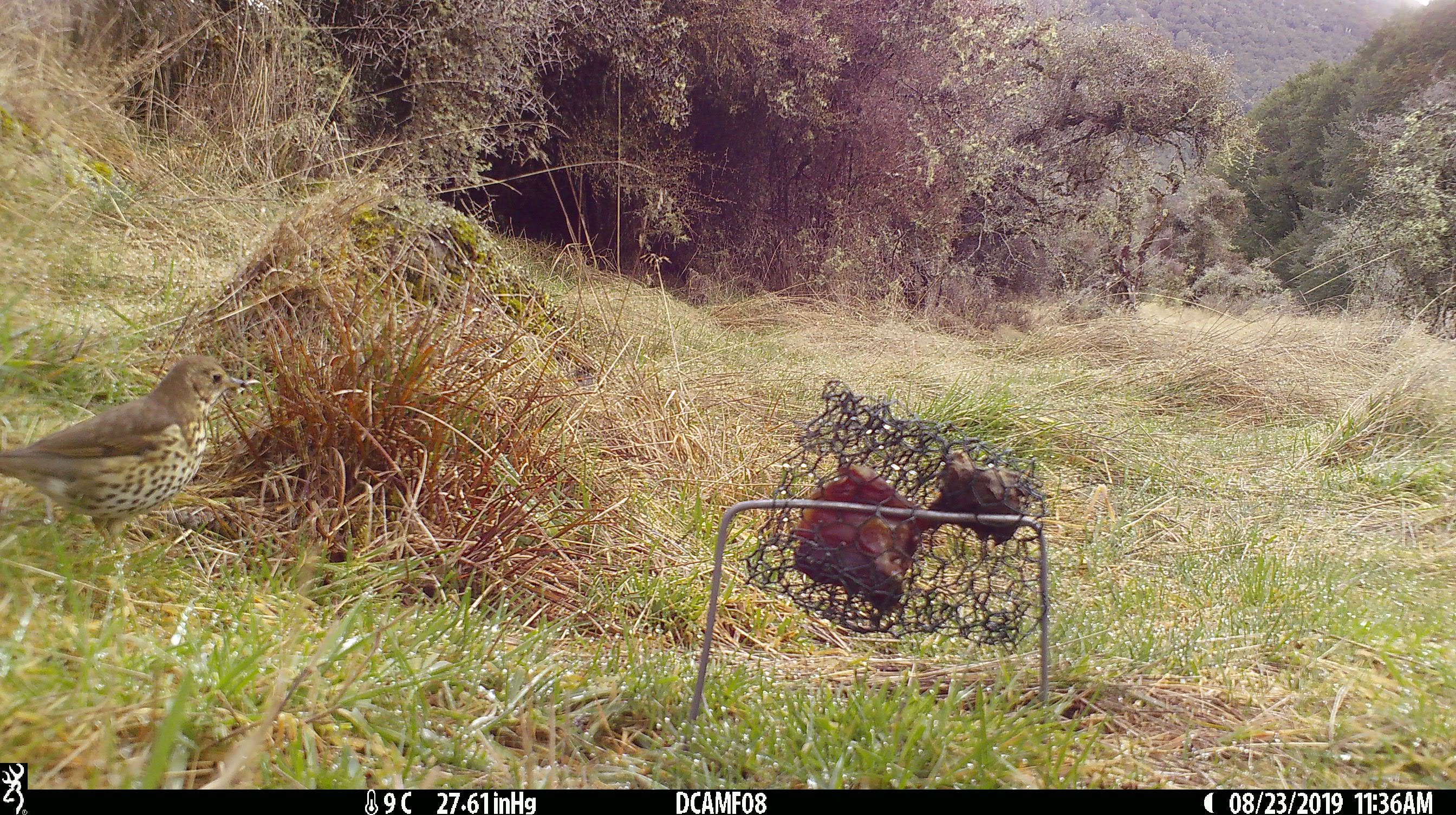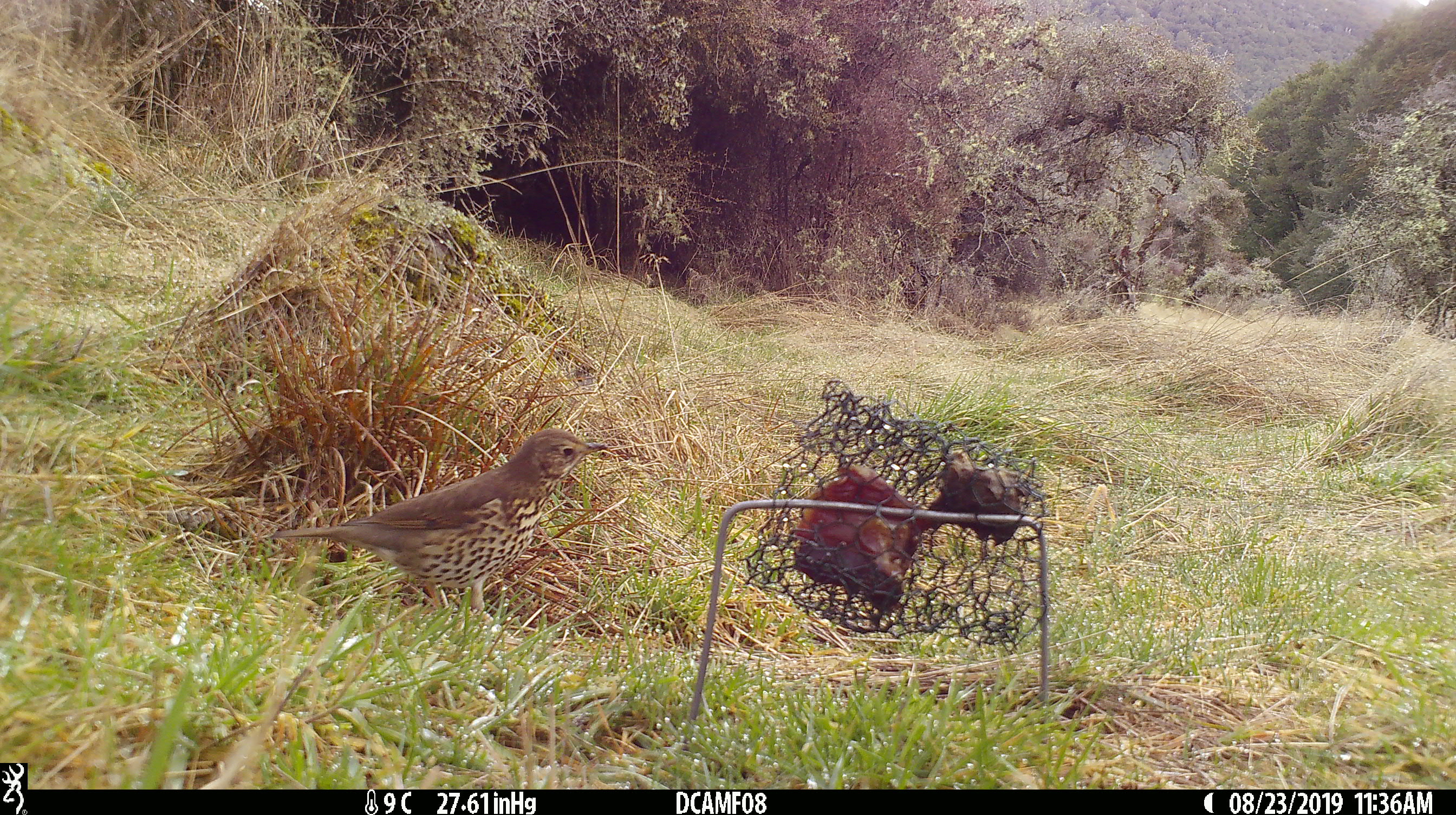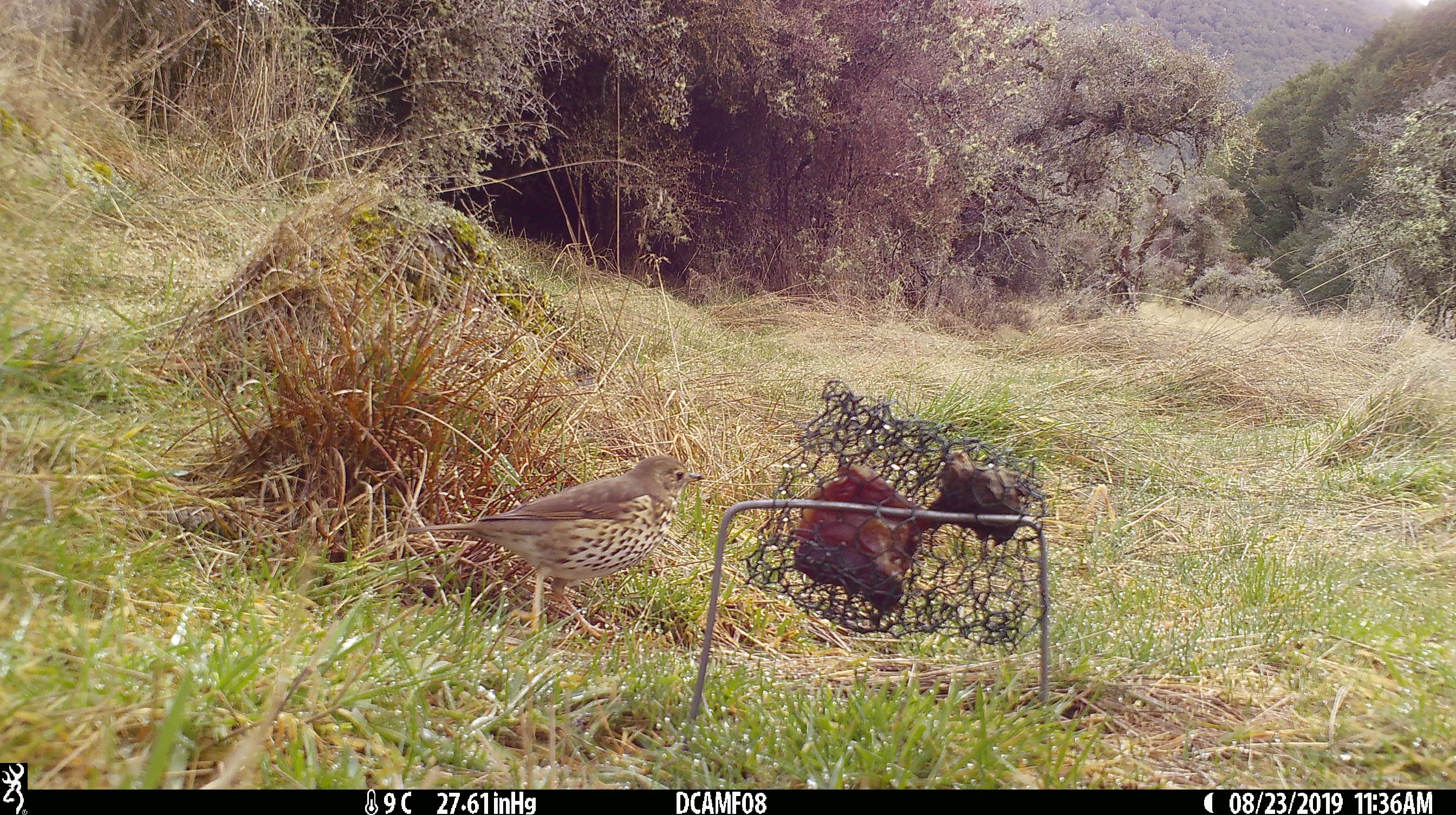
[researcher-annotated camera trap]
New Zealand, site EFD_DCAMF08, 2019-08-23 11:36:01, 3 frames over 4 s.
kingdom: Animalia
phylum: Chordata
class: Aves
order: Passeriformes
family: Turdidae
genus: Turdus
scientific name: Turdus philomelos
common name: song thrush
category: thrush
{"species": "thrush (song thrush) (Turdus philomelos)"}